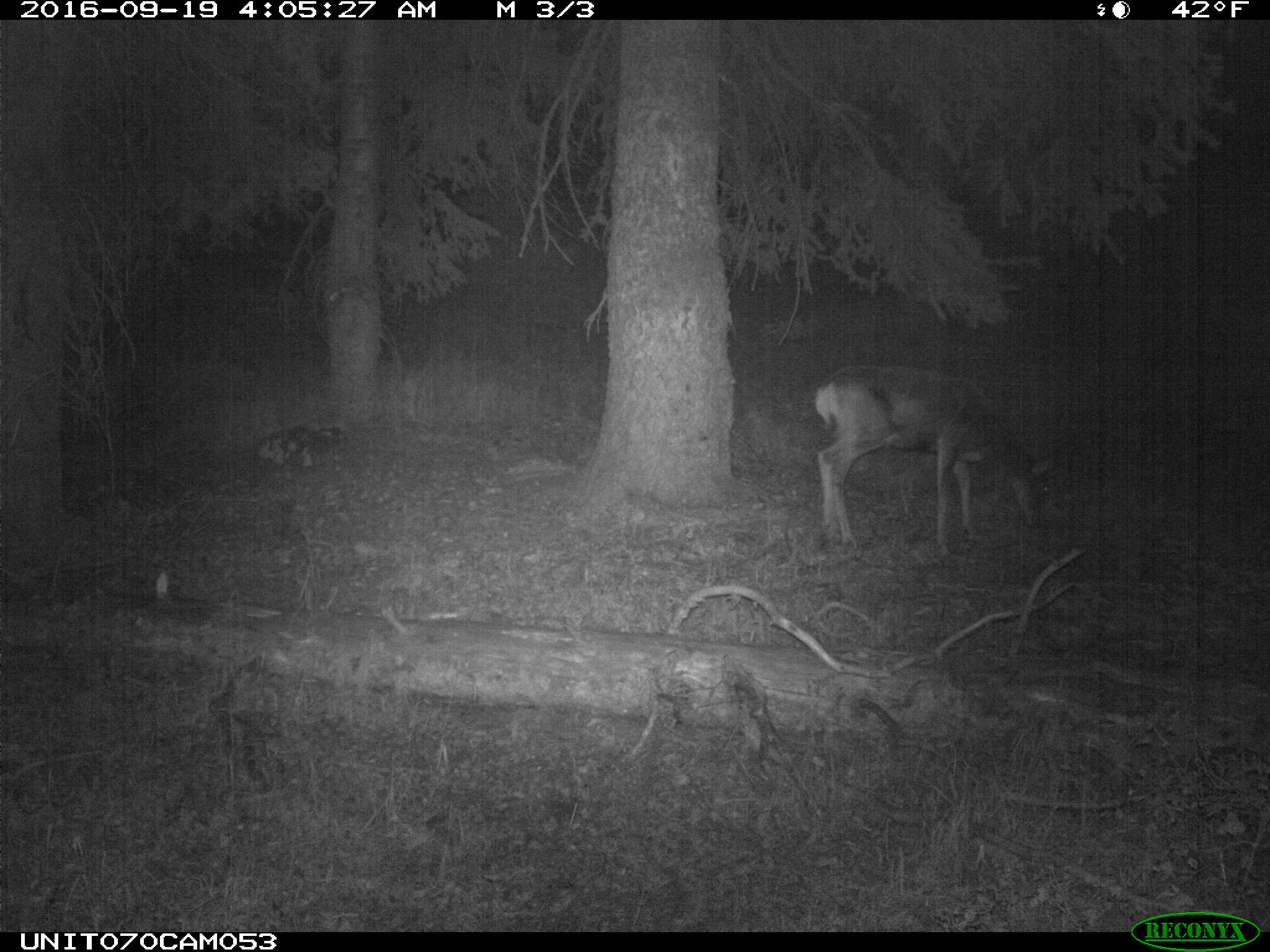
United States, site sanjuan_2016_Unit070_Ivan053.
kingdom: Animalia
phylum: Chordata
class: Mammalia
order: Artiodactyla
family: Cervidae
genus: Odocoileus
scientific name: Odocoileus hemionus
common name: mule deer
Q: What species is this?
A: Odocoileus hemionus (mule deer).